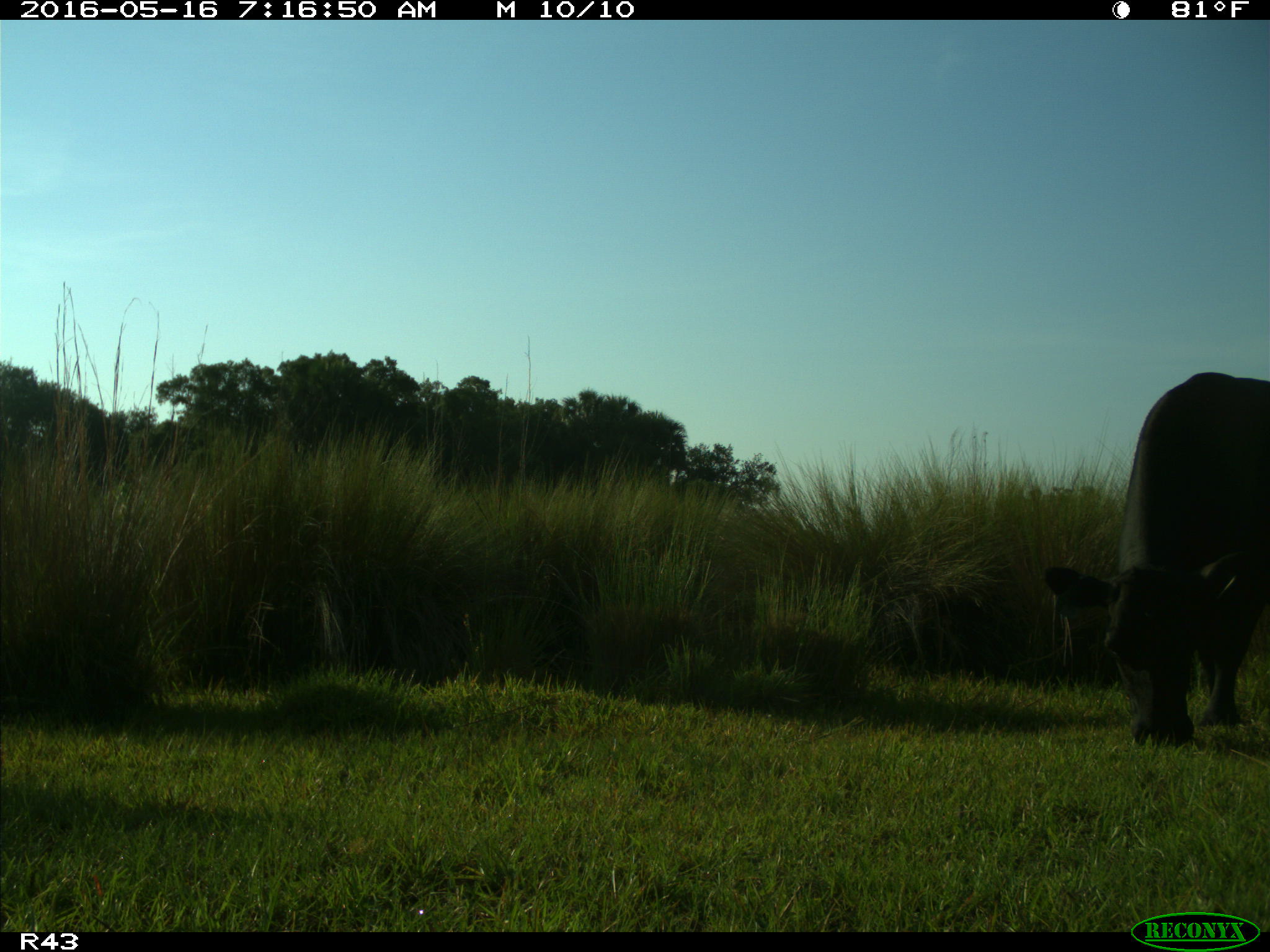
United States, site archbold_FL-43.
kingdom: Animalia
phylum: Chordata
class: Mammalia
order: Artiodactyla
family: Bovidae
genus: Bos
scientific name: Bos taurus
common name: domestic cow